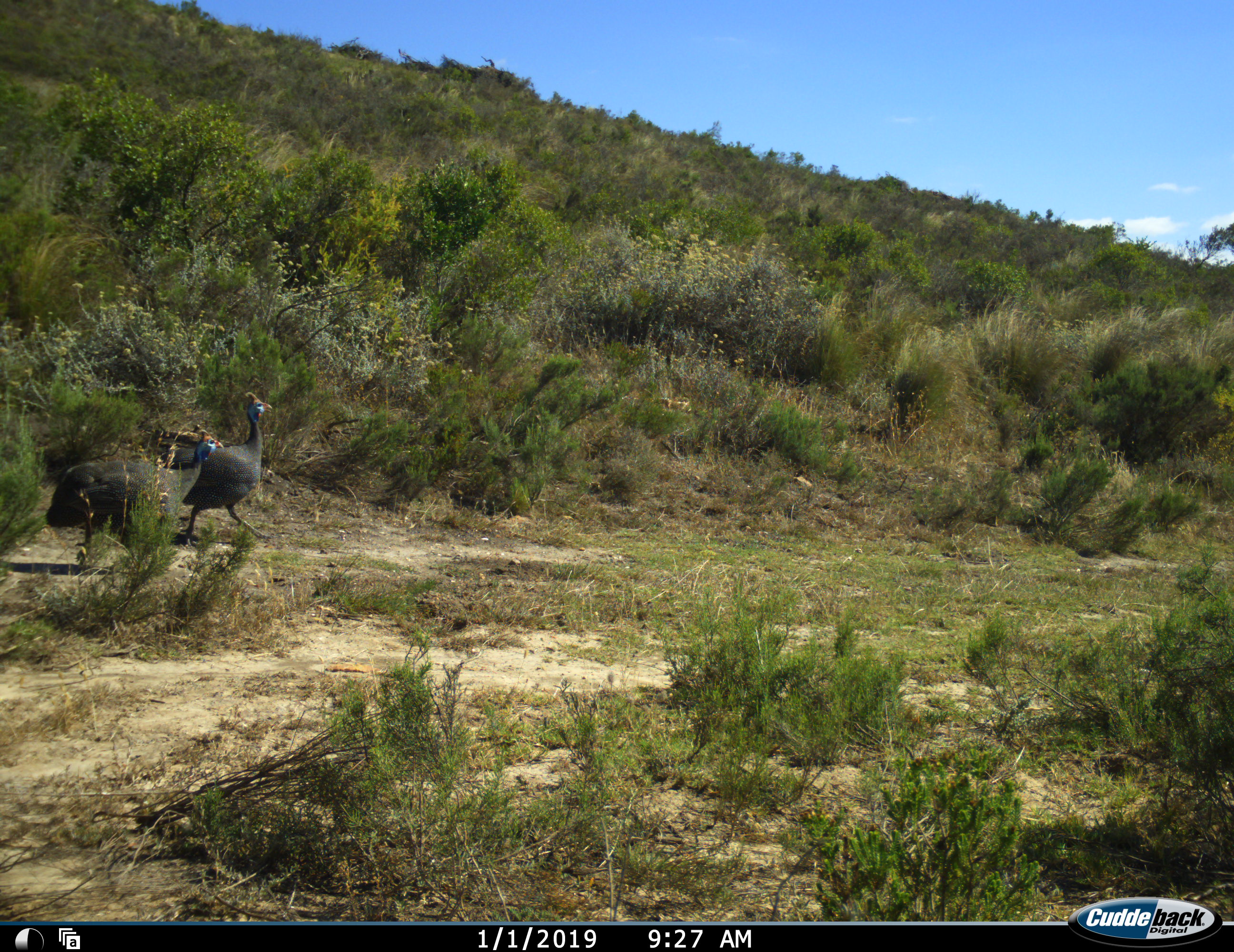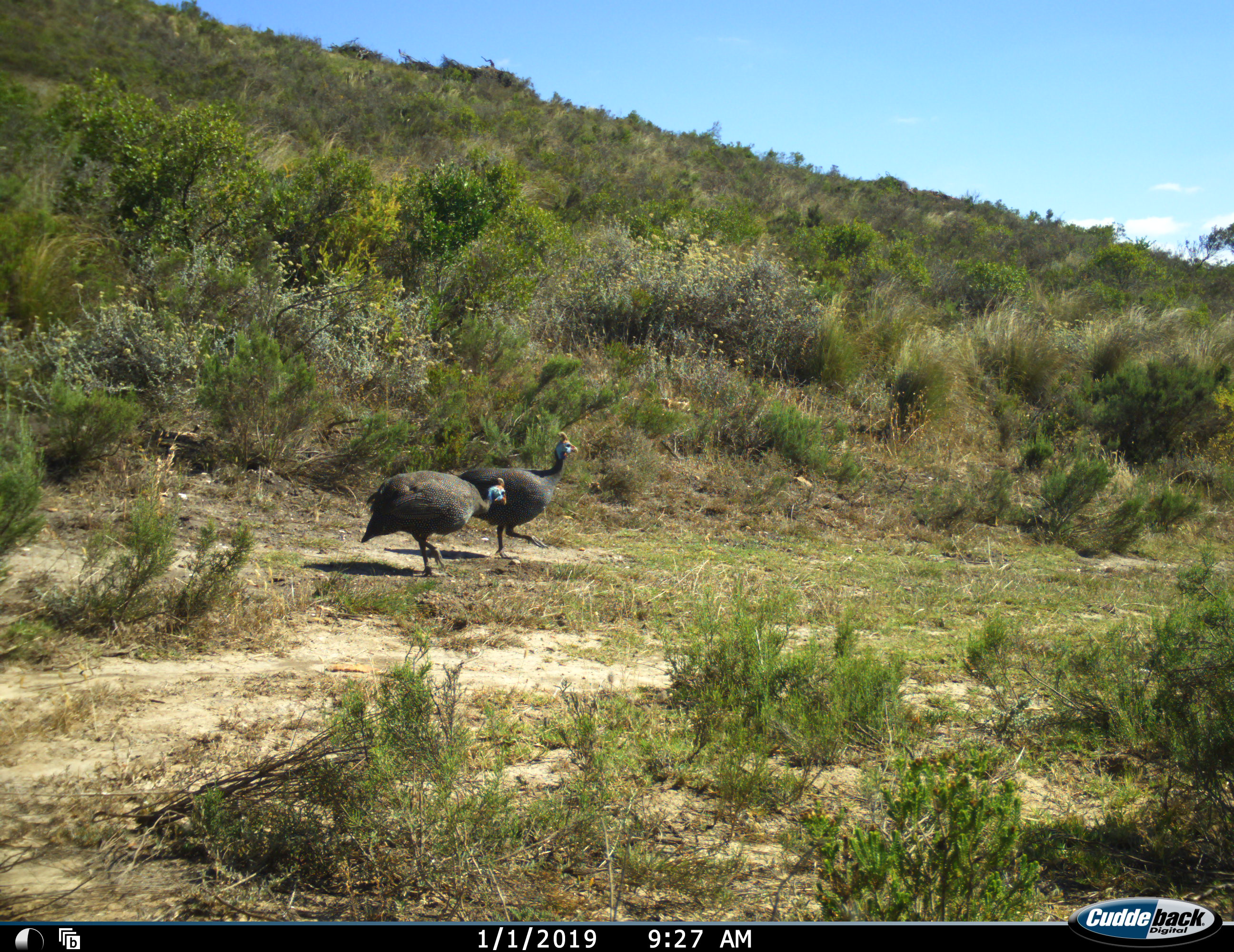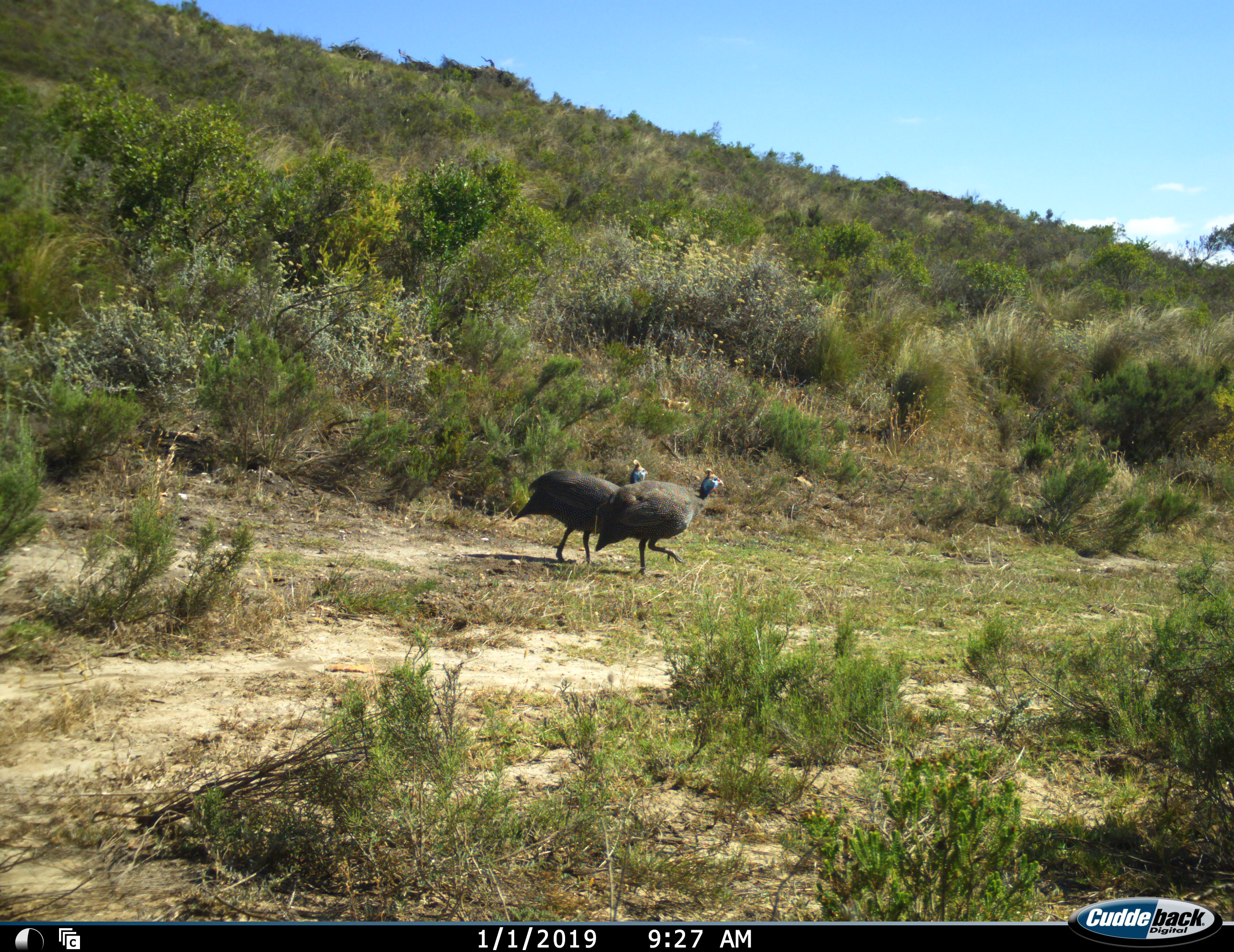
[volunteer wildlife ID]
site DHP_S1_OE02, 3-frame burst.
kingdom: Animalia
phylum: Chordata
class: Aves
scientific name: Aves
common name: bird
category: birdother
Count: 2.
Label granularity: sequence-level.